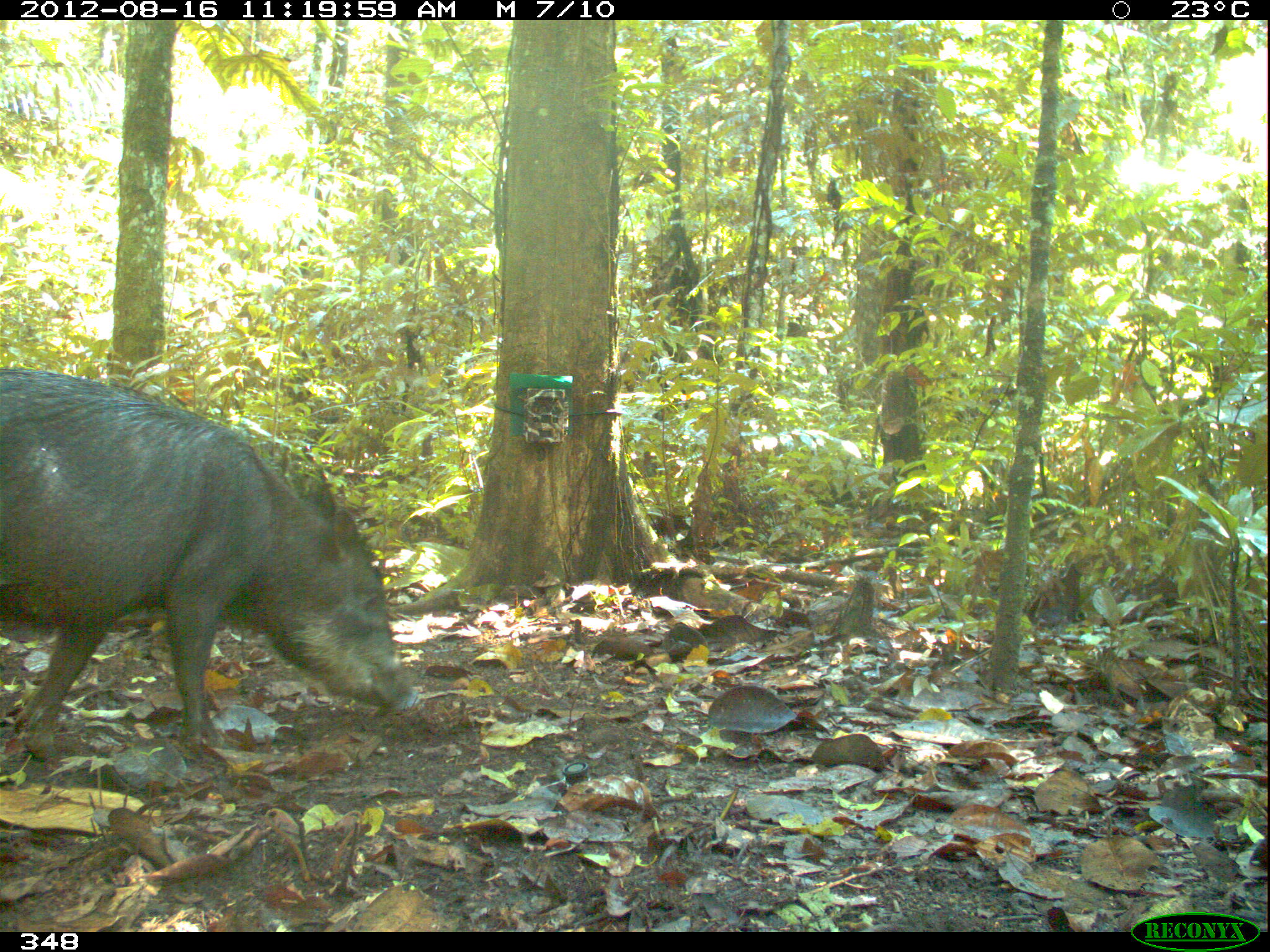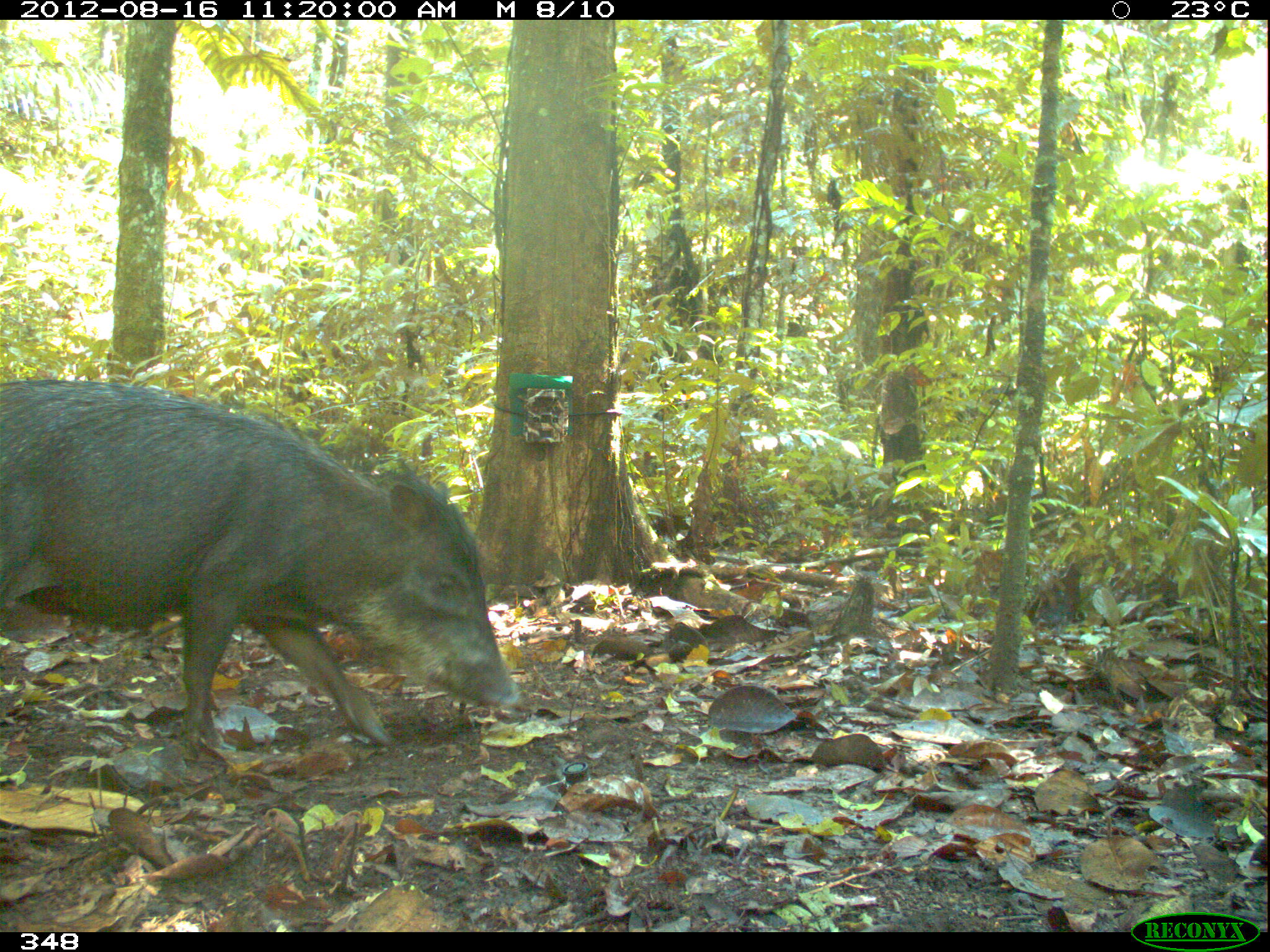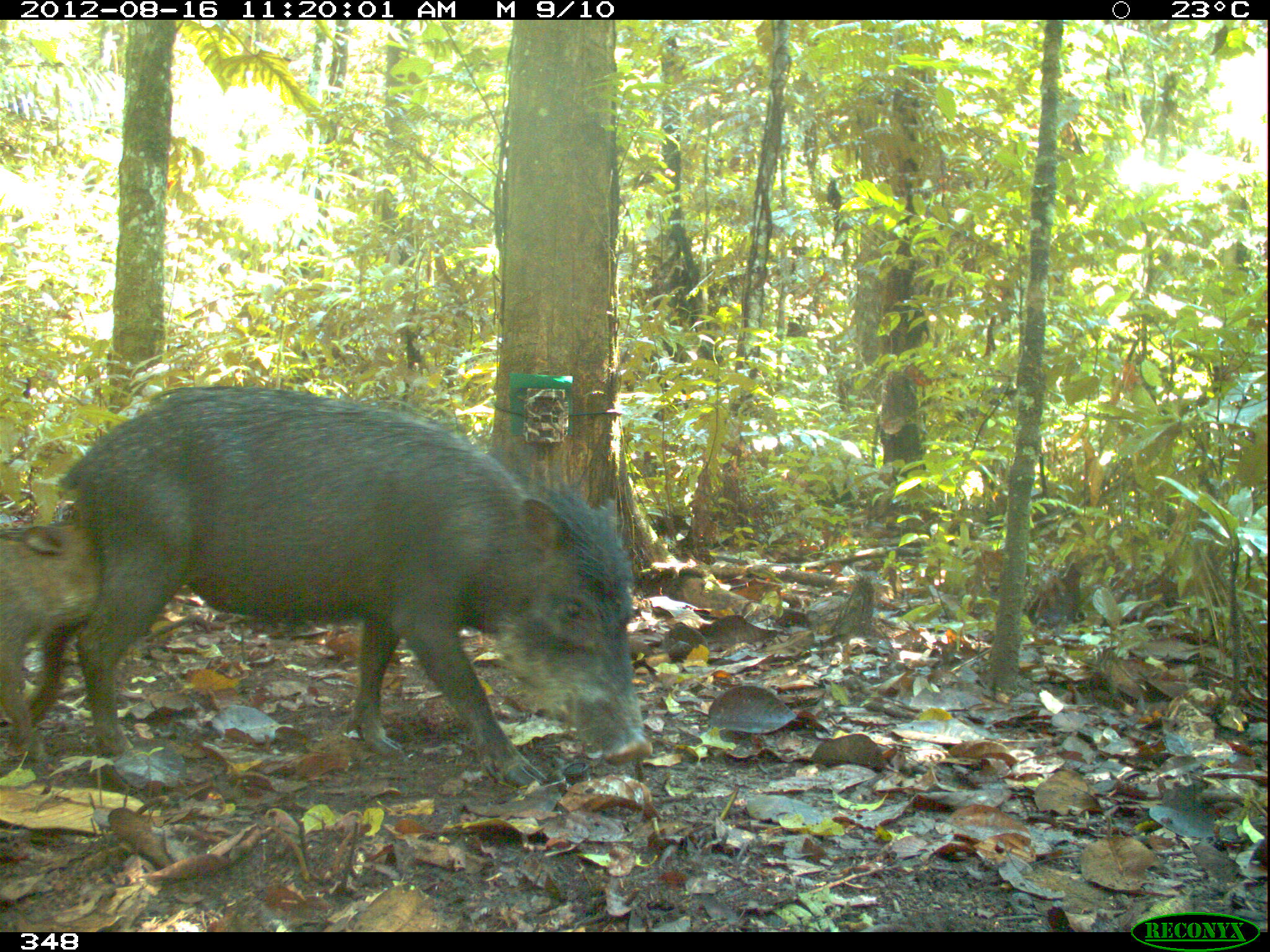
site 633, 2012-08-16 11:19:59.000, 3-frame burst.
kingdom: Animalia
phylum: Chordata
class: Mammalia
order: Artiodactyla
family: Tayassuidae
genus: Tayassu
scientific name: Tayassu pecari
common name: white-lipped peccary